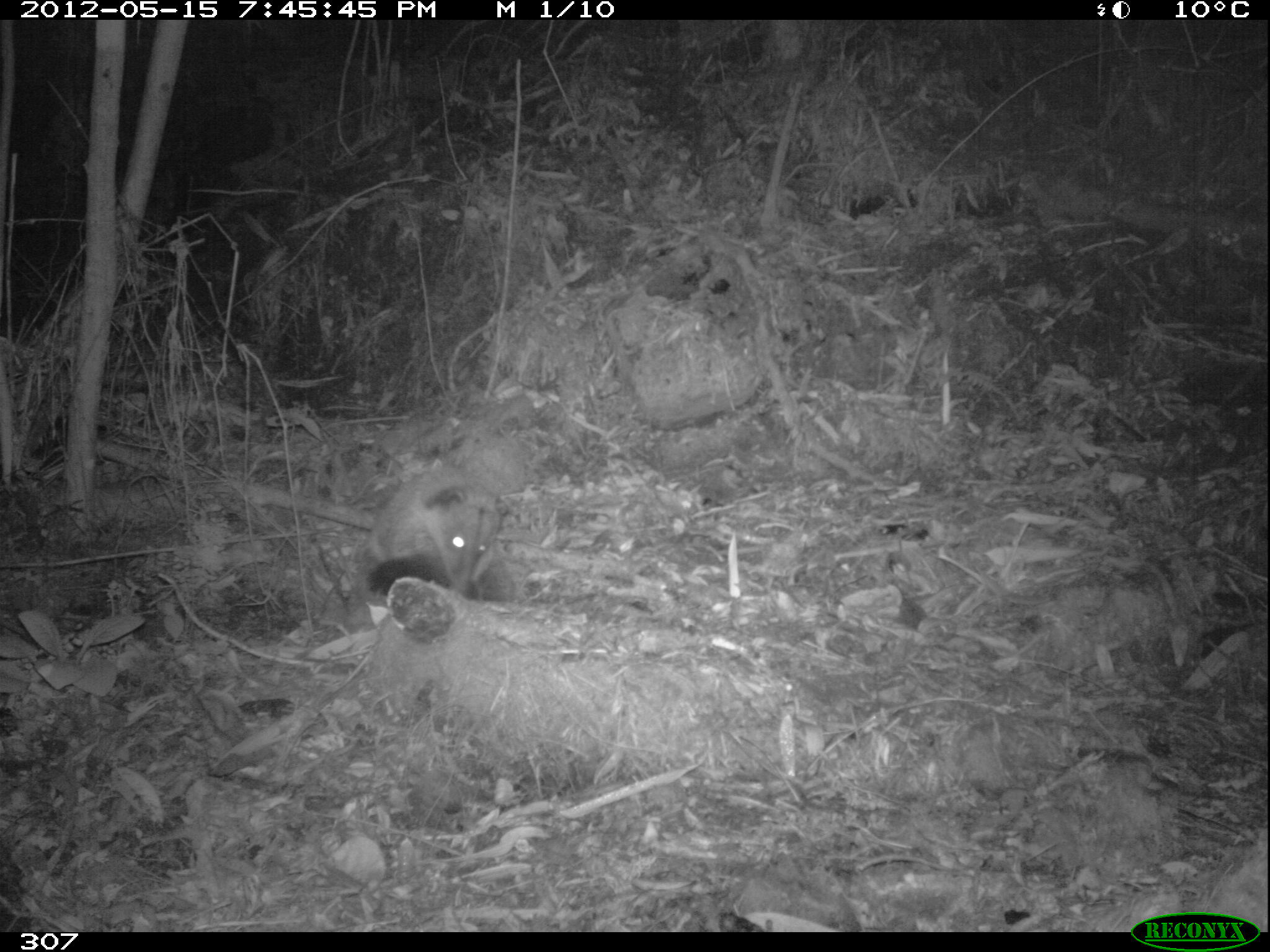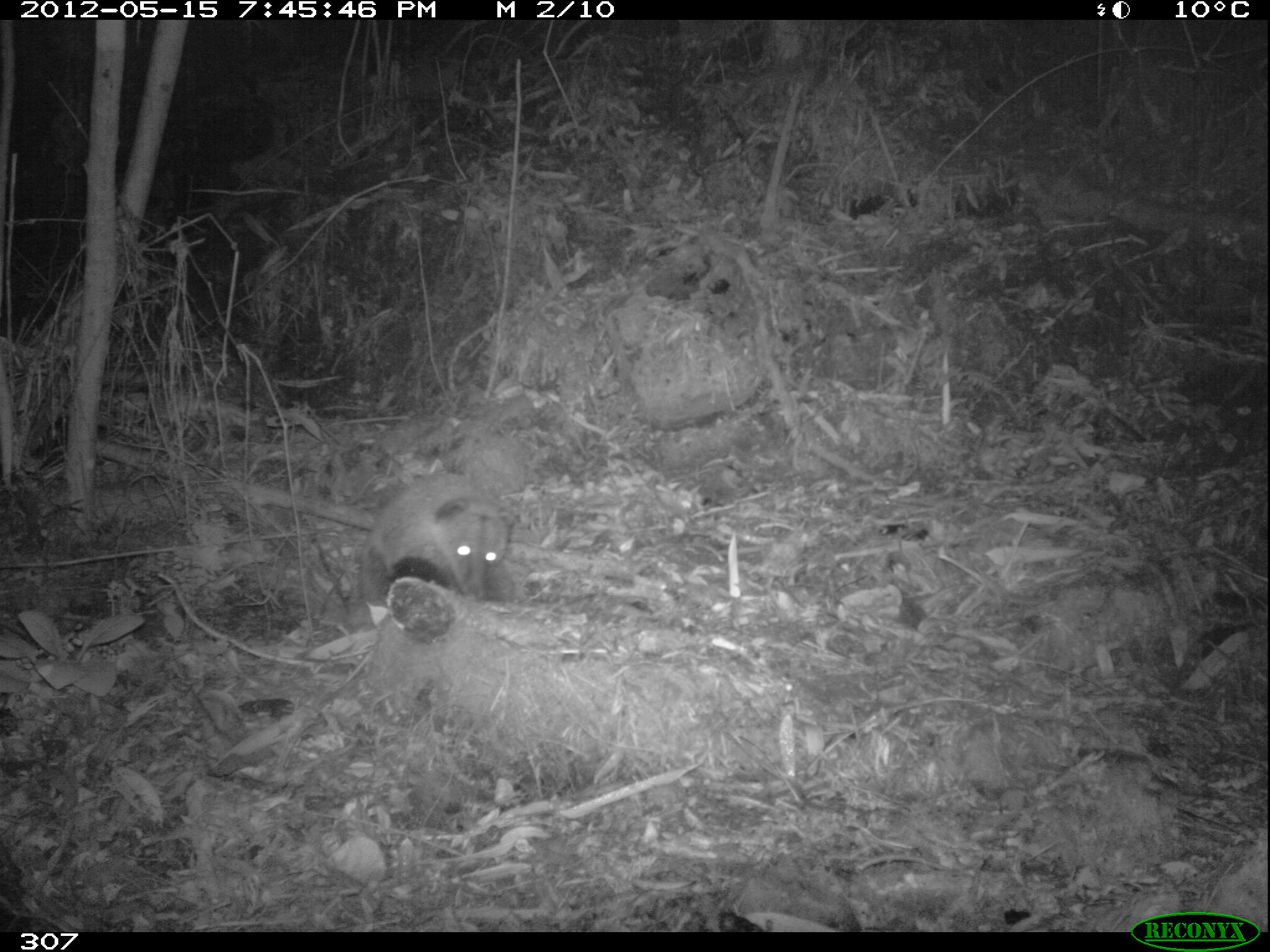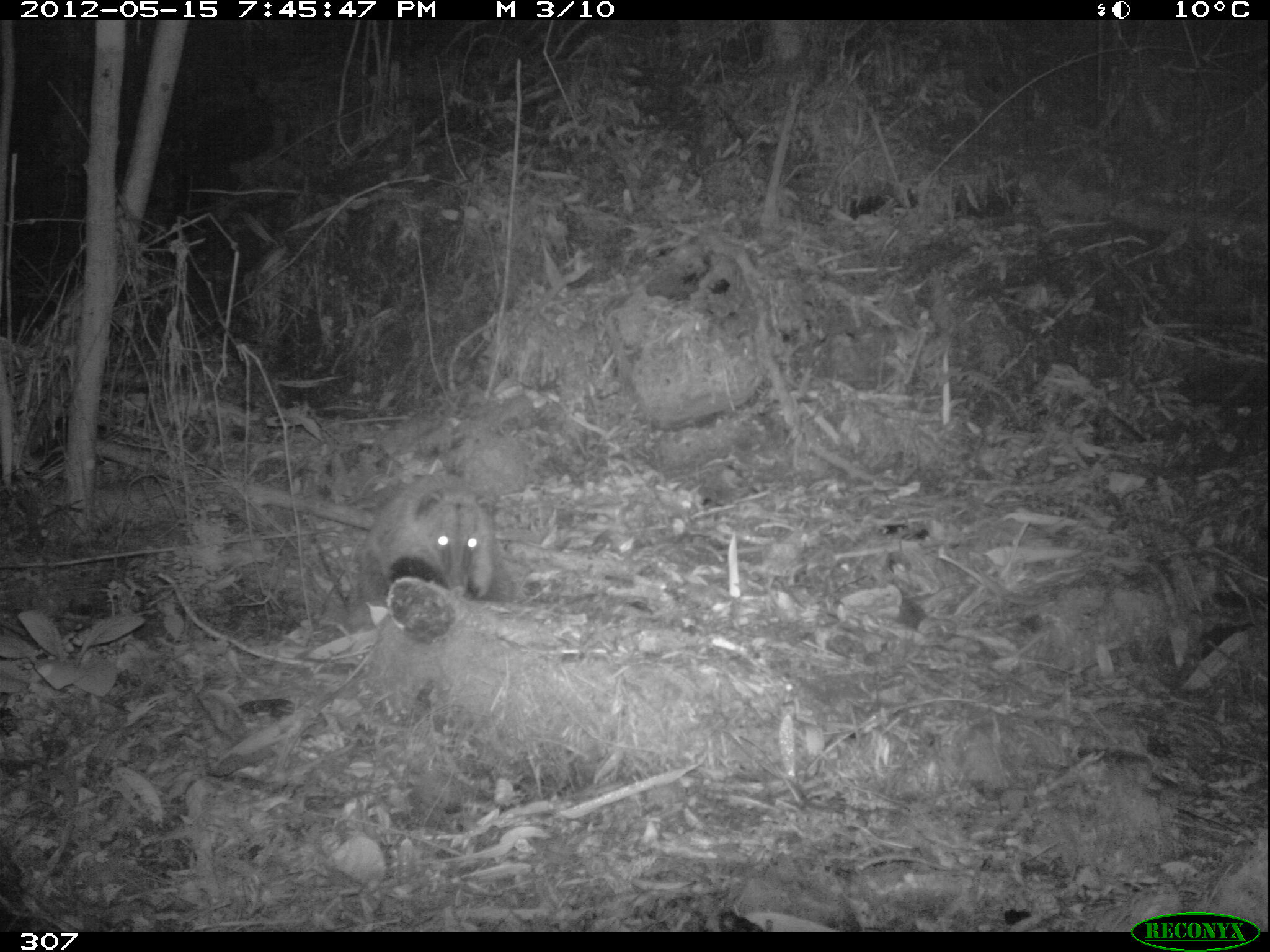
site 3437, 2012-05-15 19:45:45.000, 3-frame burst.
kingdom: Animalia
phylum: Chordata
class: Mammalia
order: Carnivora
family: Procyonidae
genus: Nasua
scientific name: Nasua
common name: coatis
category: unknown coati